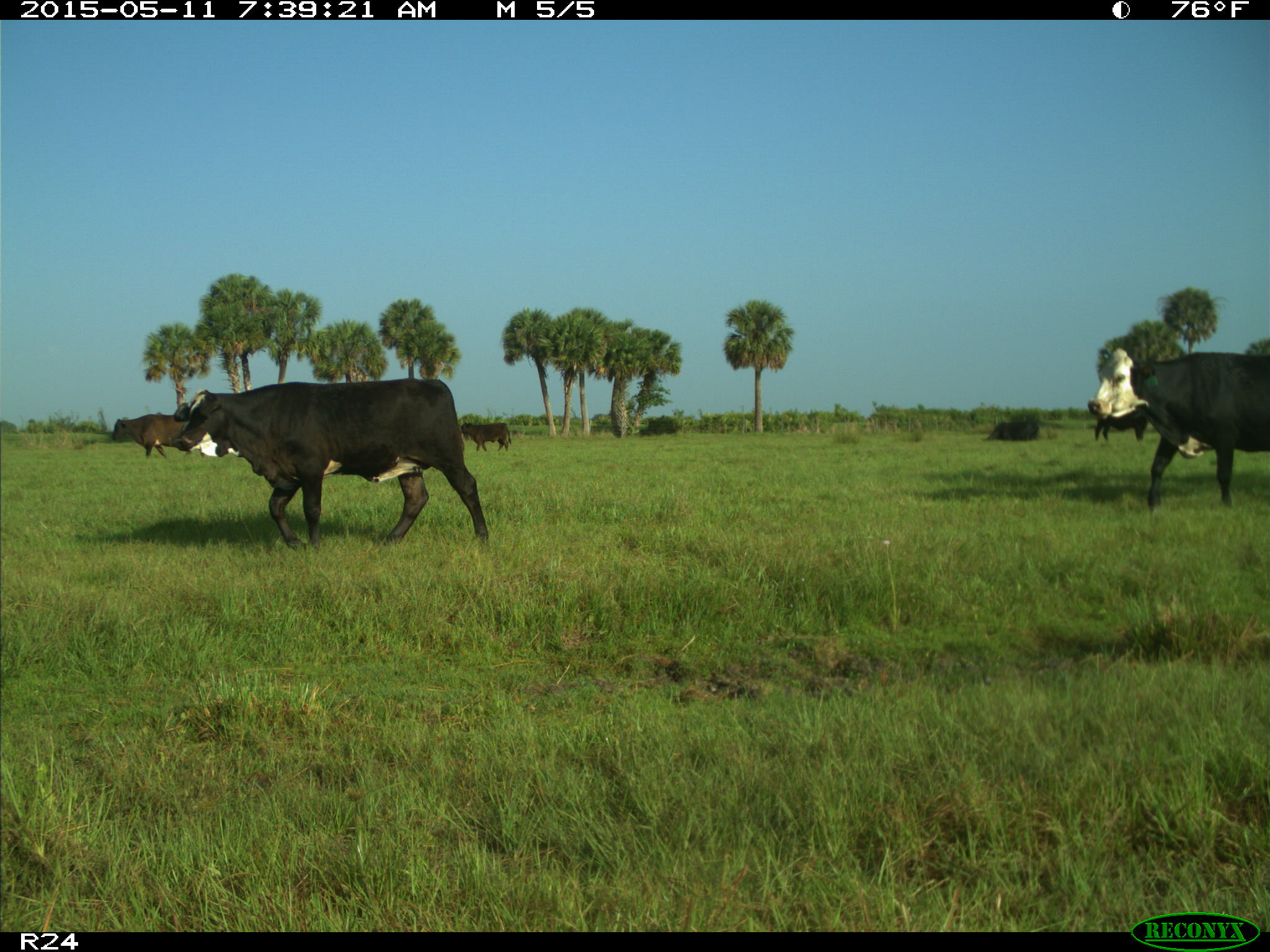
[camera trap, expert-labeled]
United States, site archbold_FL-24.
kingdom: Animalia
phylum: Chordata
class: Mammalia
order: Artiodactyla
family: Bovidae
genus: Bos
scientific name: Bos taurus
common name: domestic cow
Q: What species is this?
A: Bos taurus (domestic cow).